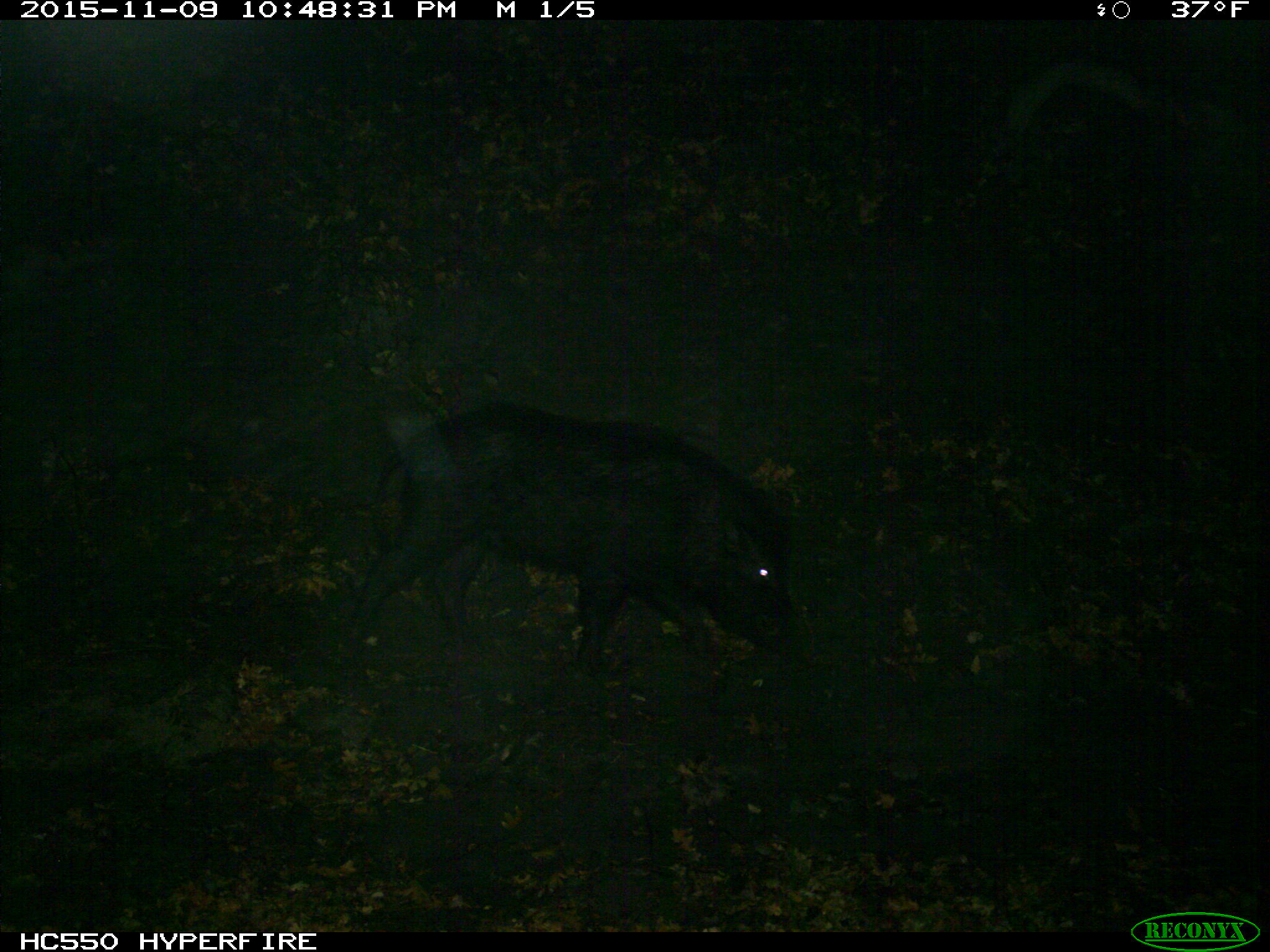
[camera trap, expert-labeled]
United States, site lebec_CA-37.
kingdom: Animalia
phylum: Chordata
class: Mammalia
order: Artiodactyla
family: Suidae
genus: Sus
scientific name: Sus scrofa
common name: wild boar